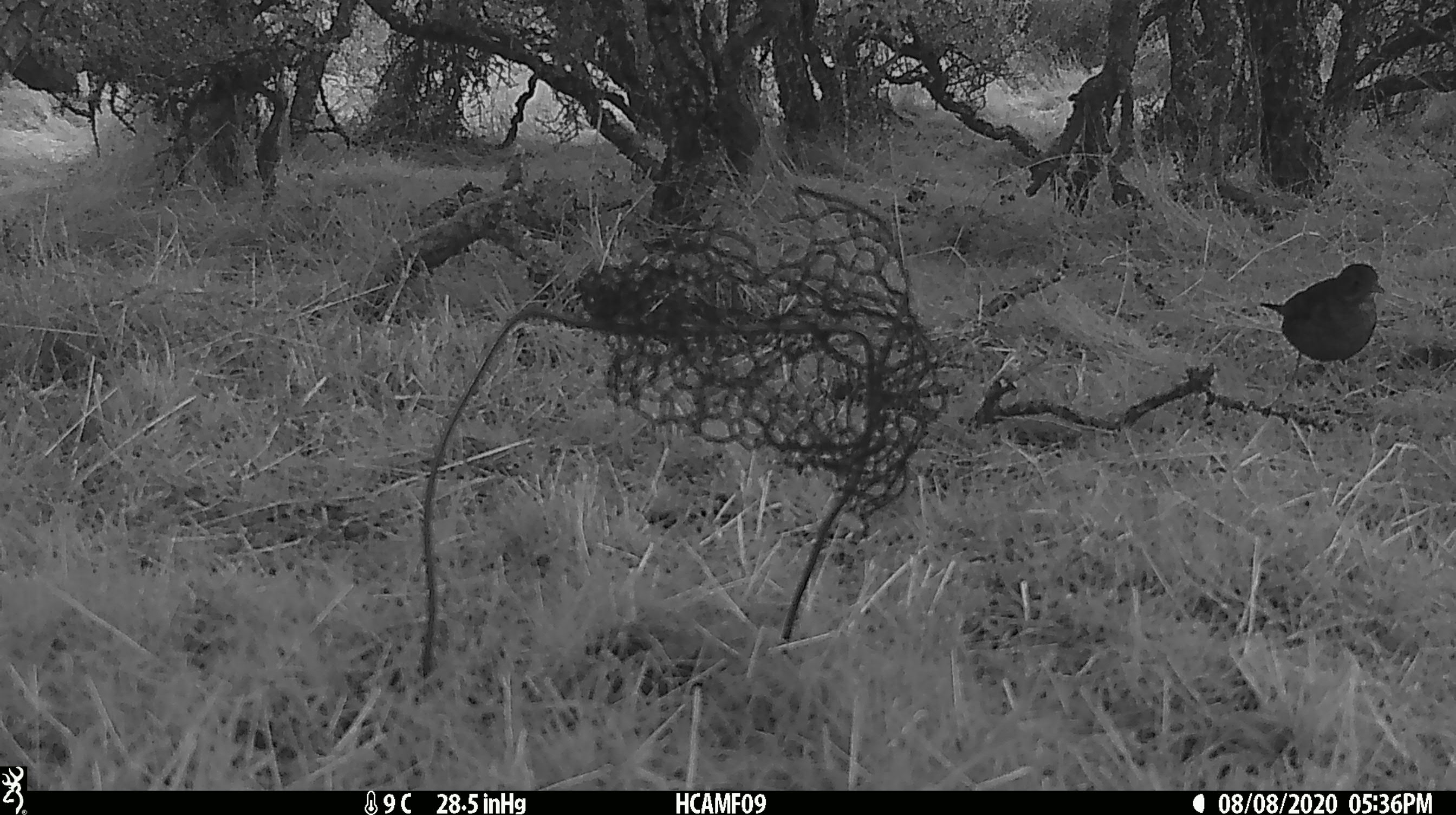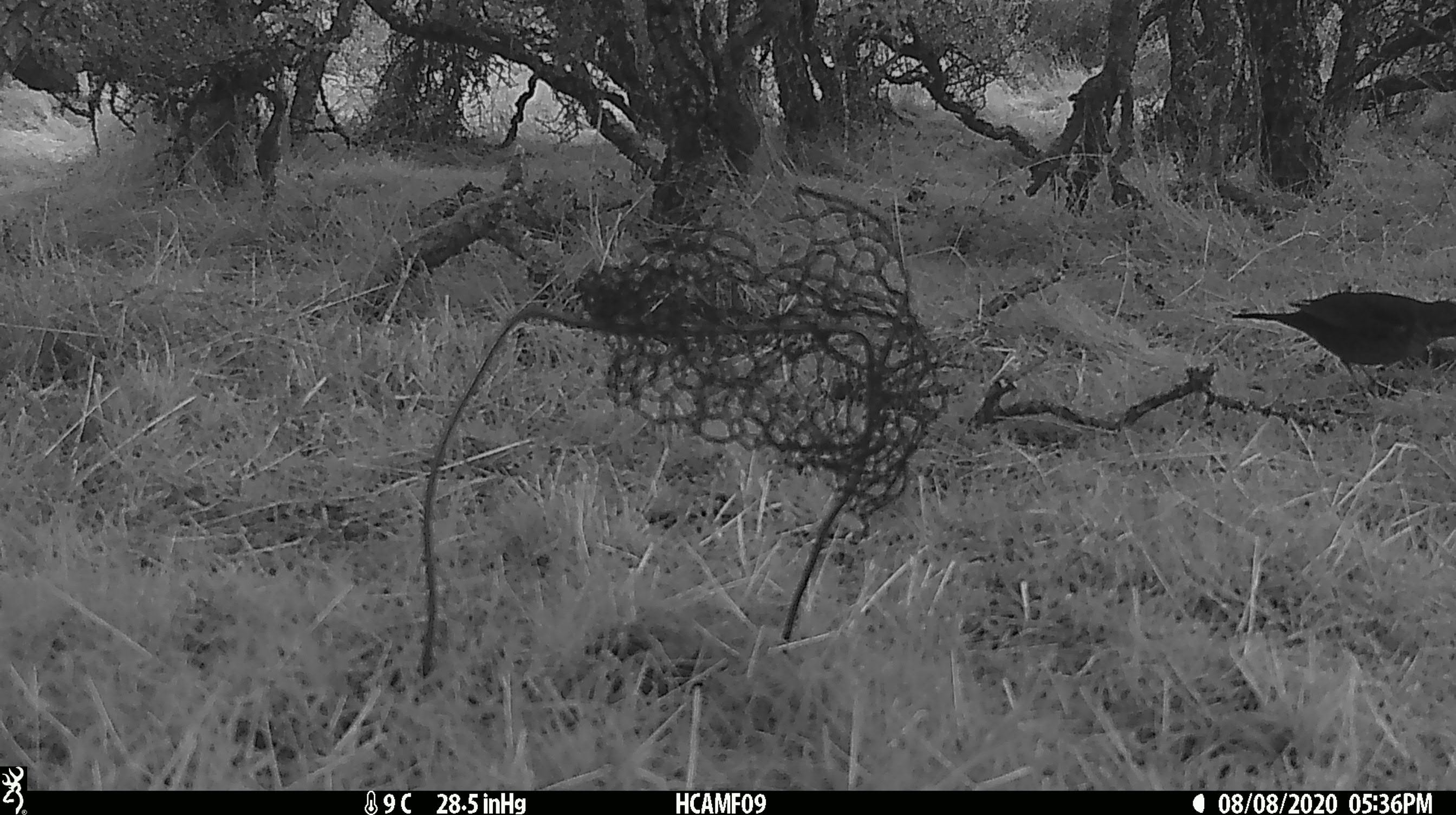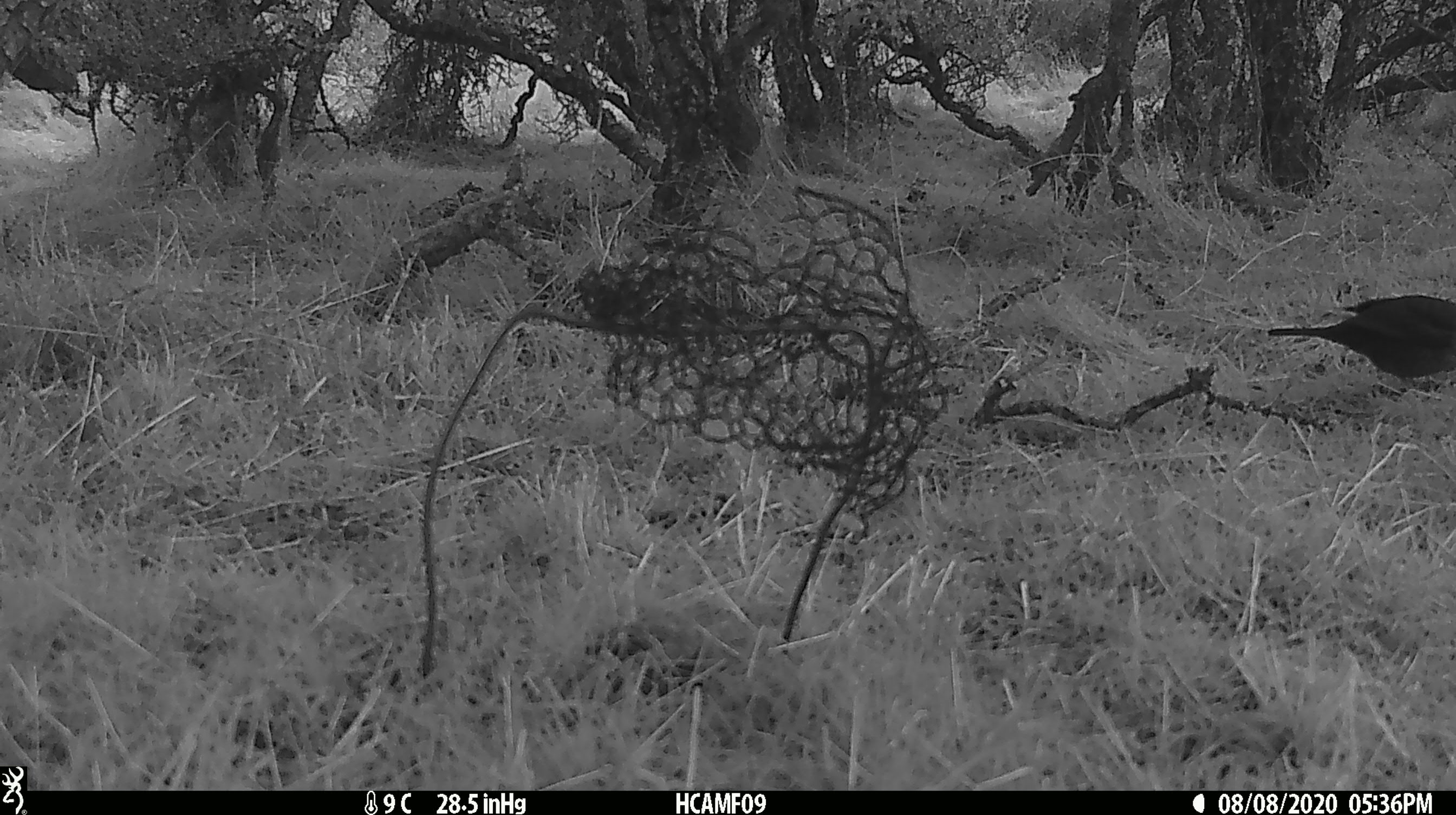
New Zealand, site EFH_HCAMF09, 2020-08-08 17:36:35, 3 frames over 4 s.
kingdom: Animalia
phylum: Chordata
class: Aves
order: Passeriformes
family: Turdidae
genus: Turdus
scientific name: Turdus merula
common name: eurasian blackbird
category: blackbird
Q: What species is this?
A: Blackbird (eurasian blackbird) (Turdus merula).